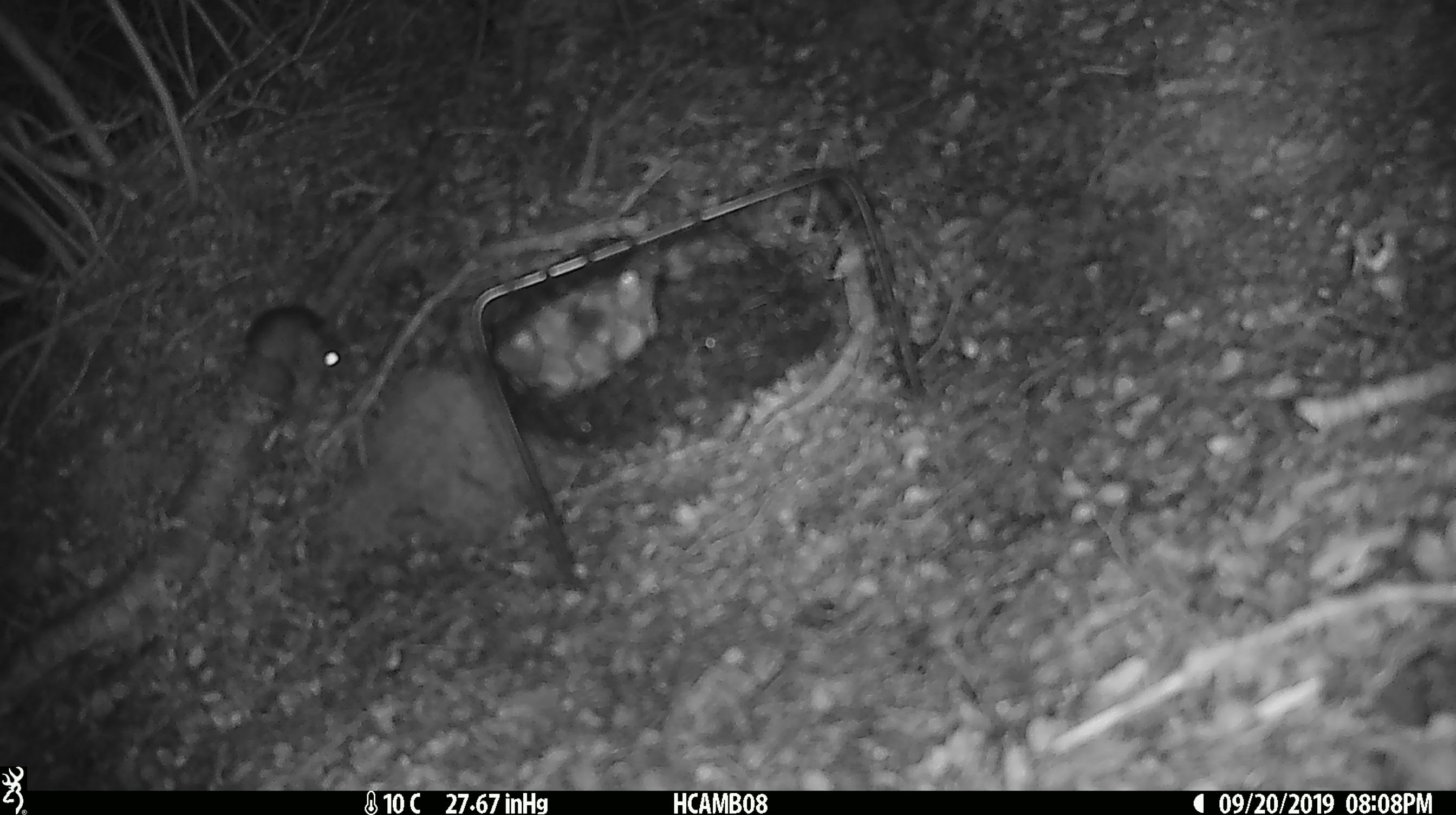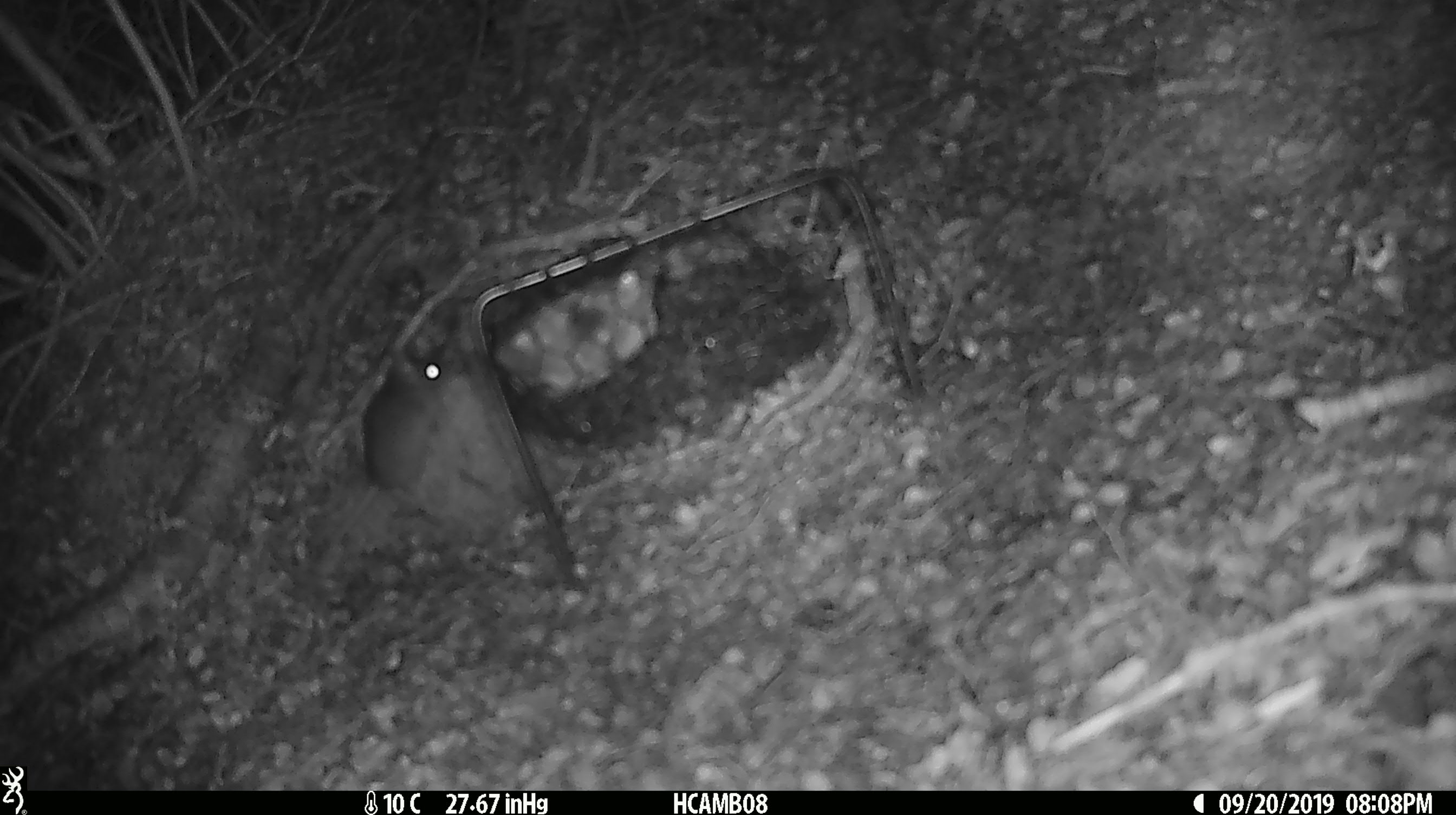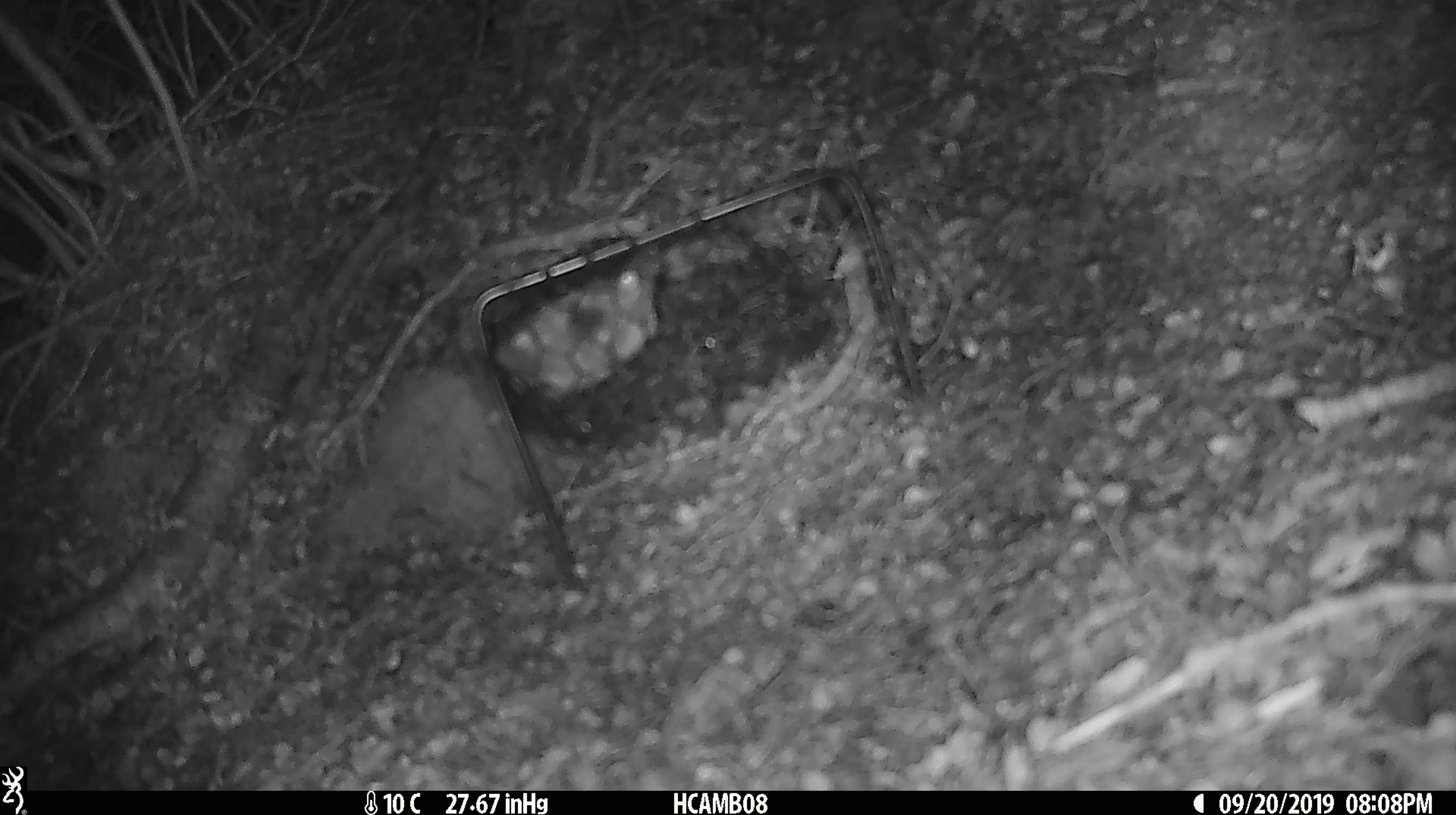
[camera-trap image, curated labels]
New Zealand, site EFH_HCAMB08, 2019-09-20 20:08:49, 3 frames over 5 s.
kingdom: Animalia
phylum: Chordata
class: Mammalia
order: Rodentia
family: Muridae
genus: Mus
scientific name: Mus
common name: mouse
Mouse (Mus).